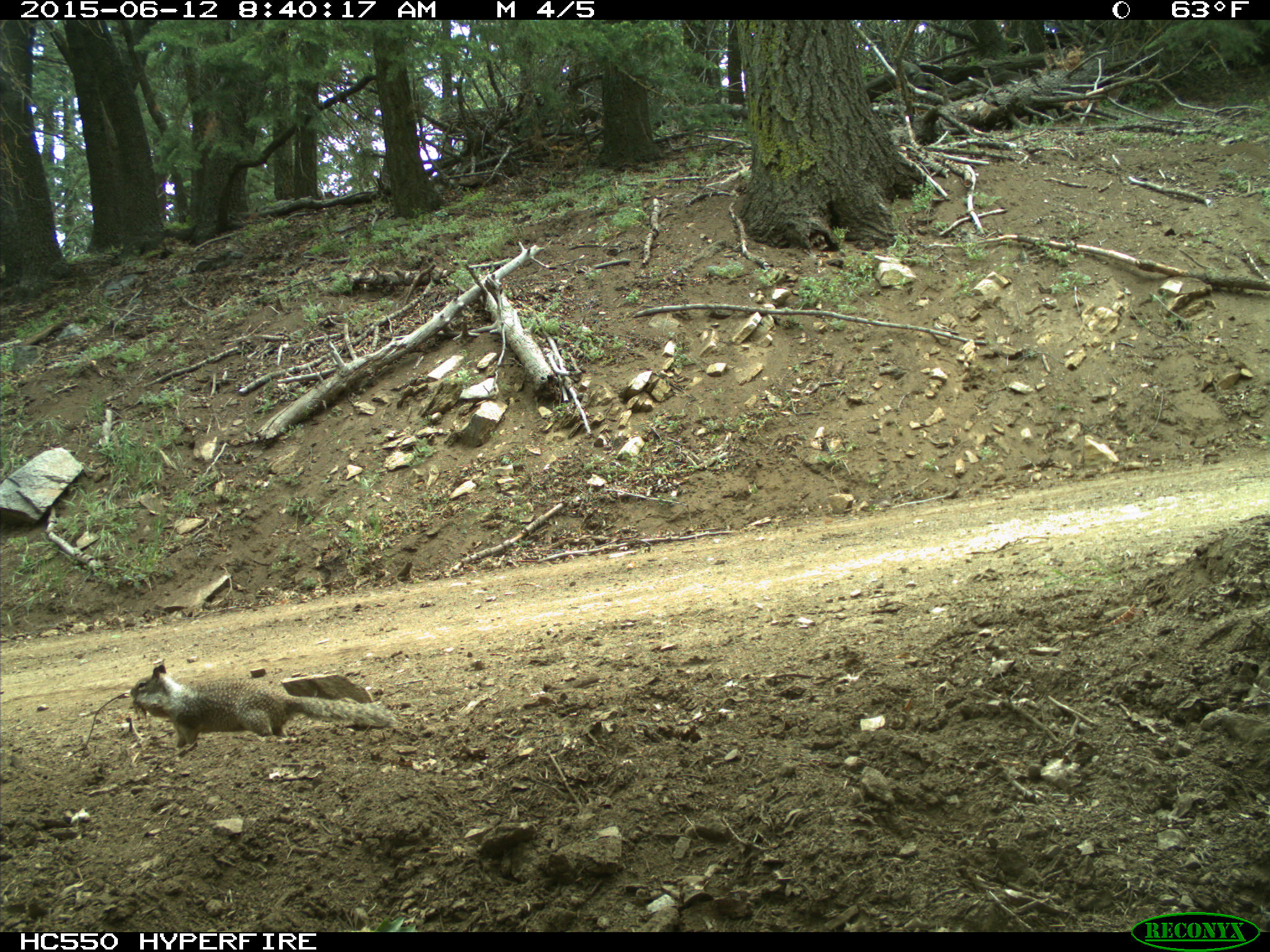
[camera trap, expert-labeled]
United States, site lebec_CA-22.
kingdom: Animalia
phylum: Chordata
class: Mammalia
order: Rodentia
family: Sciuridae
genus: Otospermophilus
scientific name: Otospermophilus beecheyi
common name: california ground squirrel